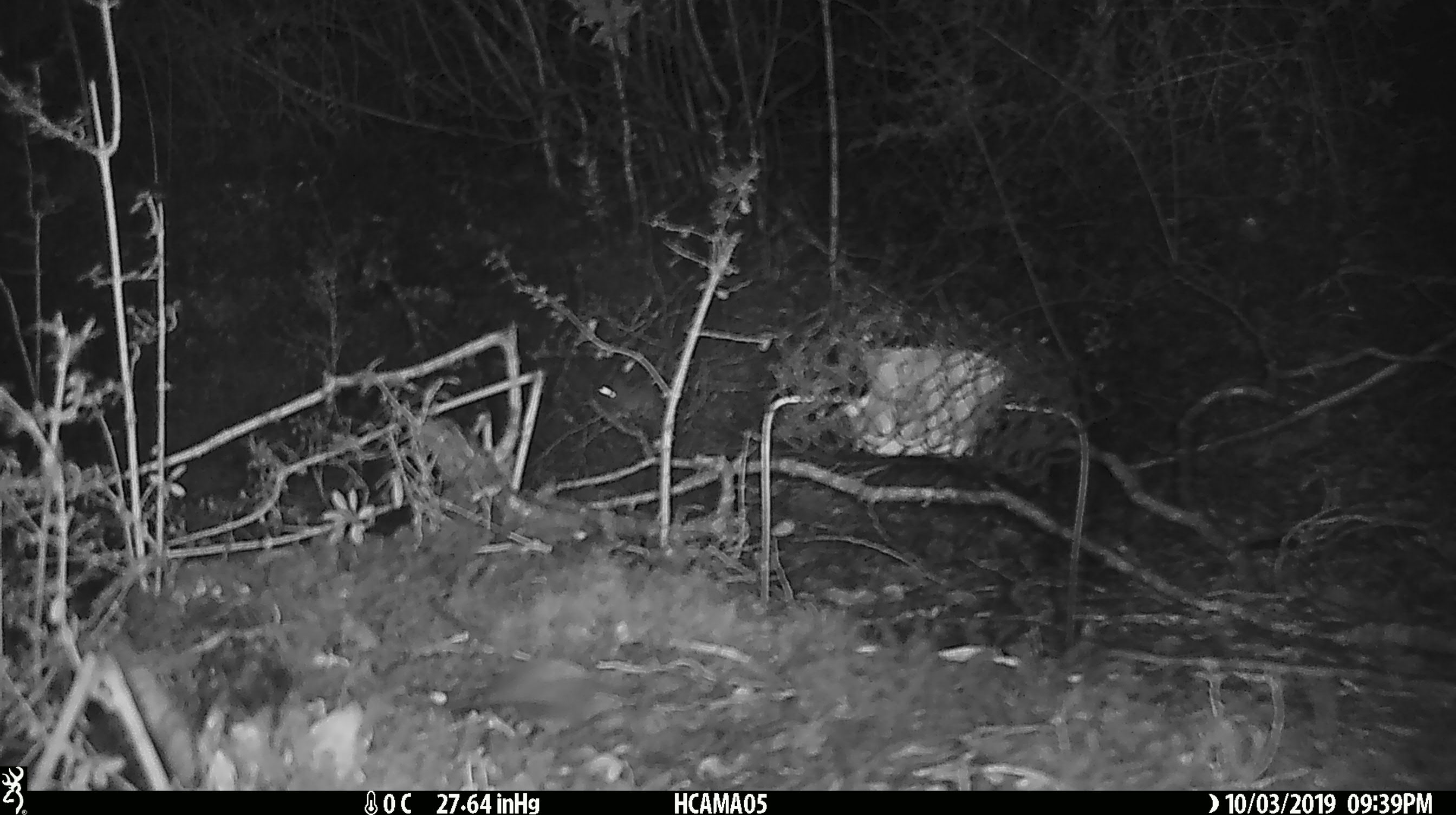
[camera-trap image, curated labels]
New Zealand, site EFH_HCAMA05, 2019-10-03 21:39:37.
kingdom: Animalia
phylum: Chordata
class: Mammalia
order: Rodentia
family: Muridae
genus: Mus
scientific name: Mus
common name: mouse